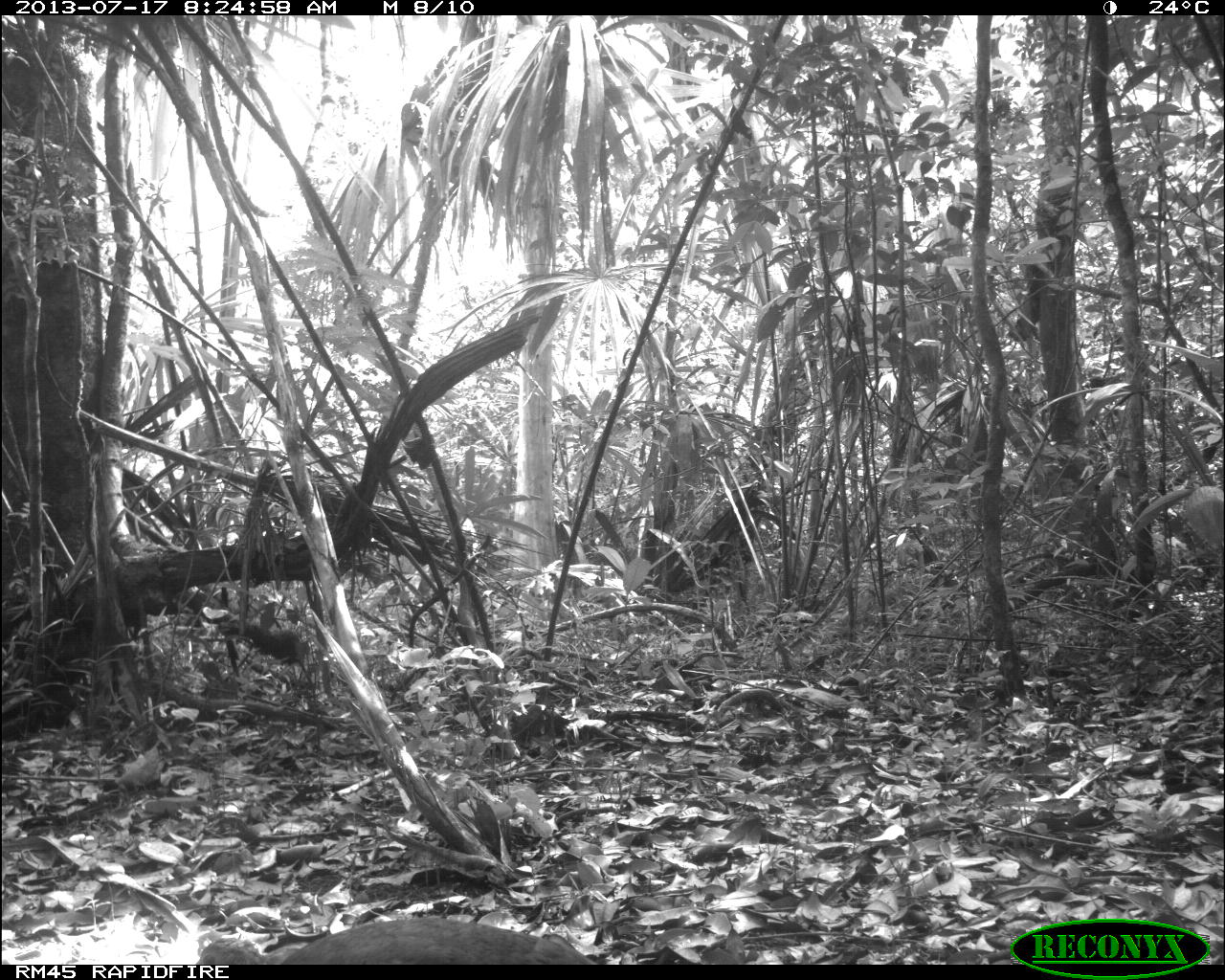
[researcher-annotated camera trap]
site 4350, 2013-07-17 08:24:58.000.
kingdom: Animalia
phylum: Chordata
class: Aves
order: Tinamiformes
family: Tinamidae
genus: Tinamus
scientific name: Tinamus major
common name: great tinamou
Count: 1.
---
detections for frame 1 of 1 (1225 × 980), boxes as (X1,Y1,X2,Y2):
tinamus major: (195,918,599,964)